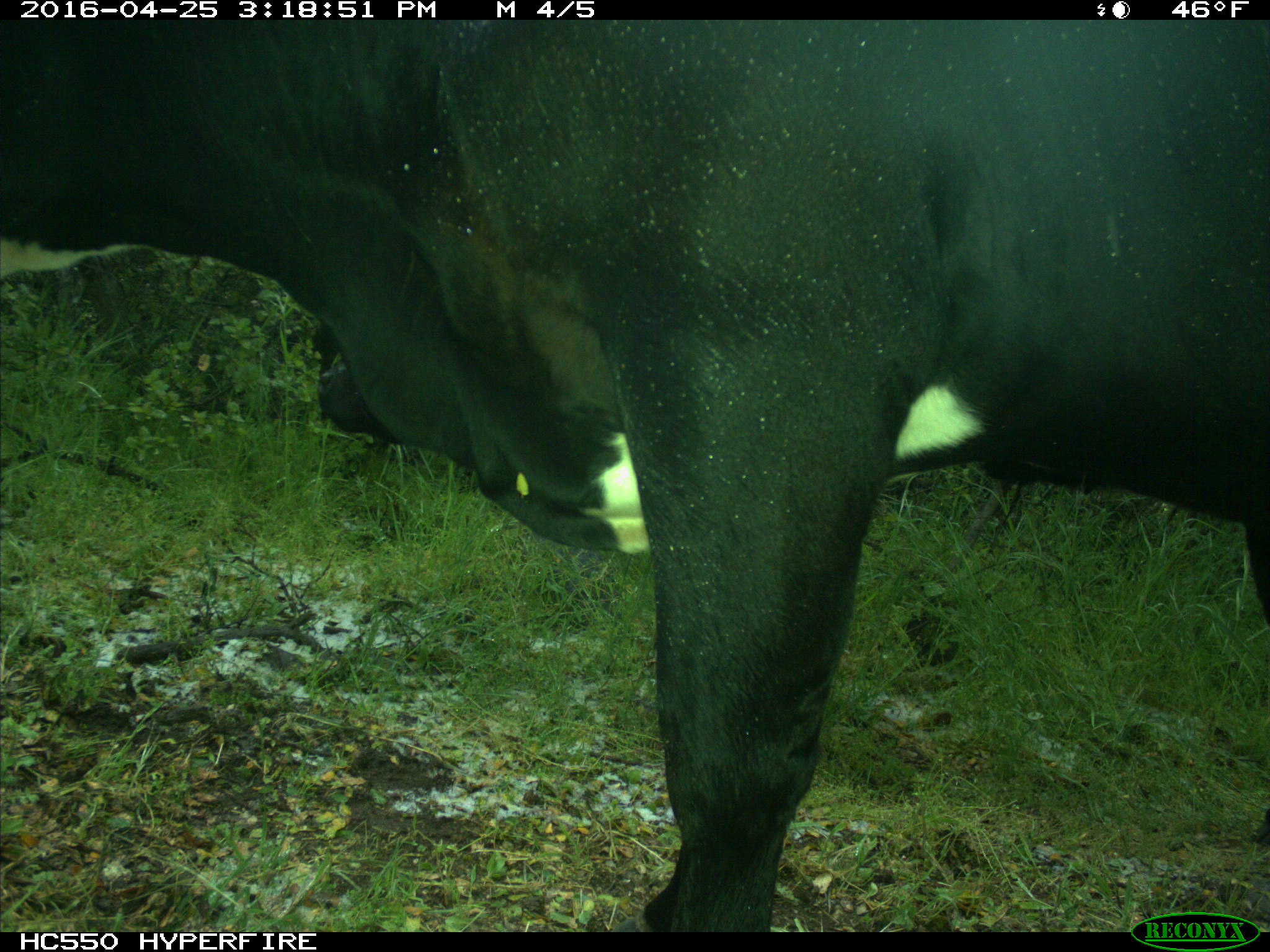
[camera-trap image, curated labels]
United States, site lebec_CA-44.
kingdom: Animalia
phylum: Chordata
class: Mammalia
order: Artiodactyla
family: Bovidae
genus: Bos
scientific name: Bos taurus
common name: domestic cow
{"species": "Bos taurus (domestic cow)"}